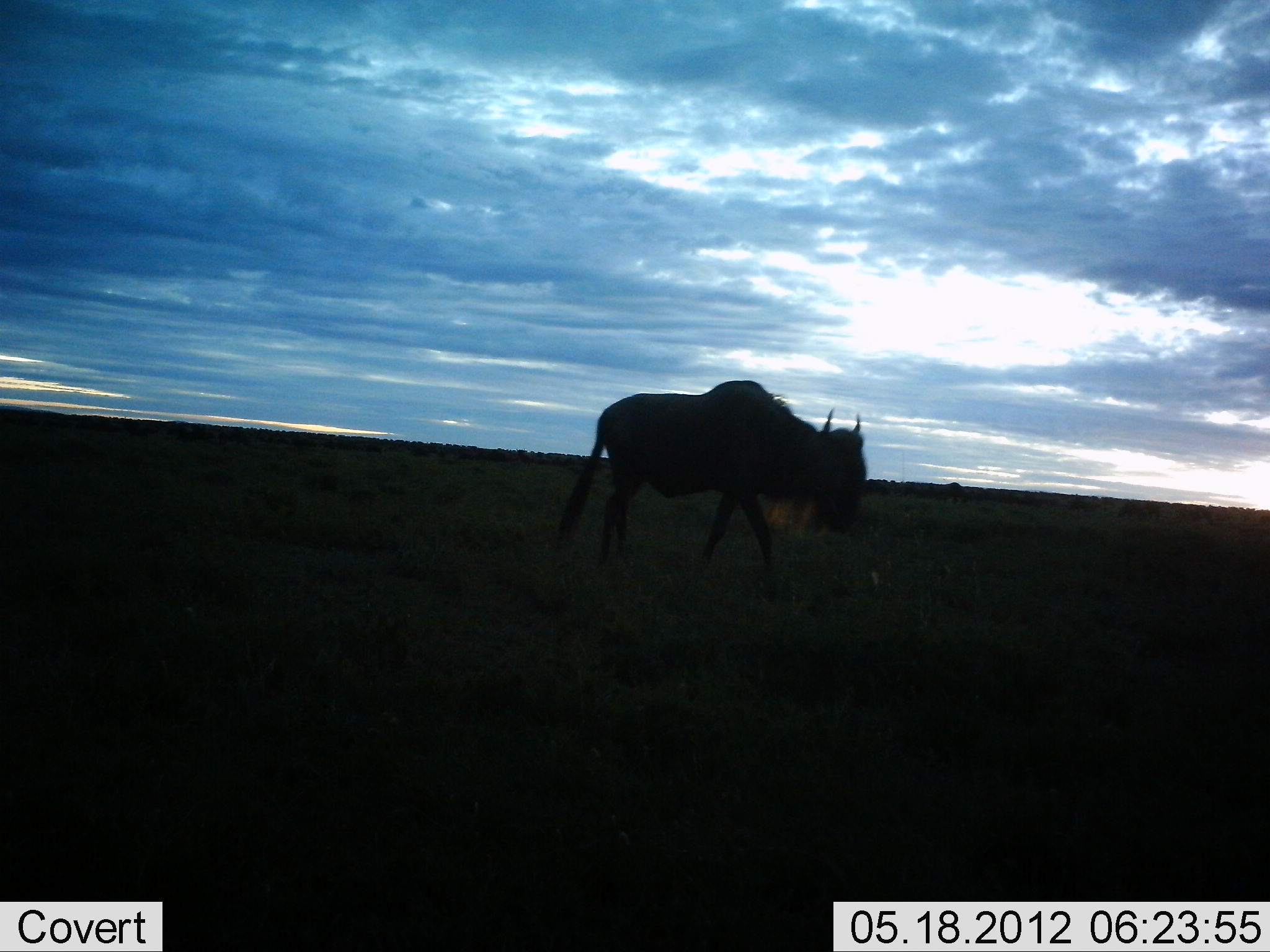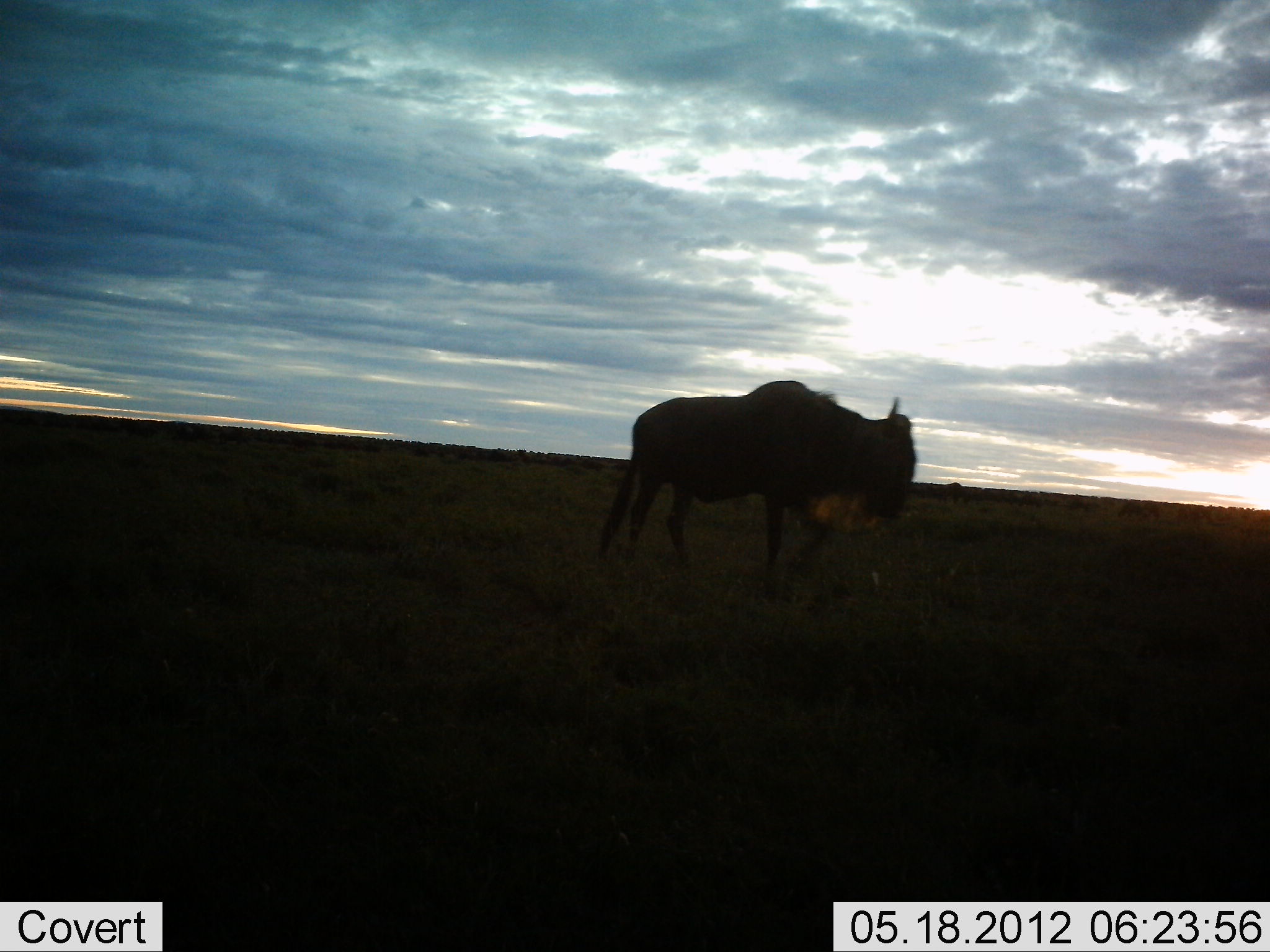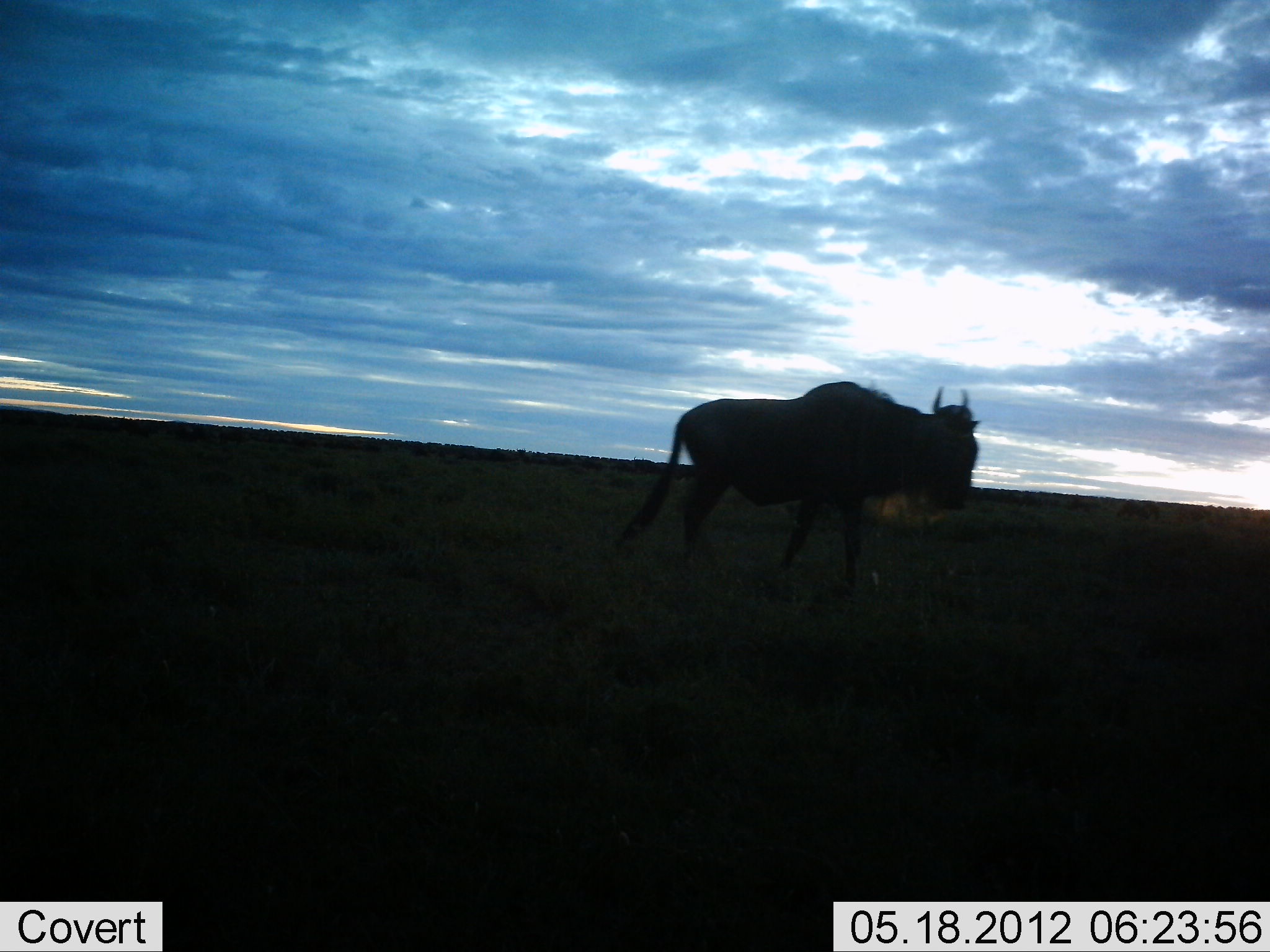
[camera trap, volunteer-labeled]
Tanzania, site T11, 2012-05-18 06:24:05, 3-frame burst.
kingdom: Animalia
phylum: Chordata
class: Mammalia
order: Artiodactyla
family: Bovidae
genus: Connochaetes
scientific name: Connochaetes taurinus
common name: blue wildebeest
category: wildebeest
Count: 1.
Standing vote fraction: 0%.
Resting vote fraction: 0%.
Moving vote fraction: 100%.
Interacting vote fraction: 0%.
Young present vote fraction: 0%.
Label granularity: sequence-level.